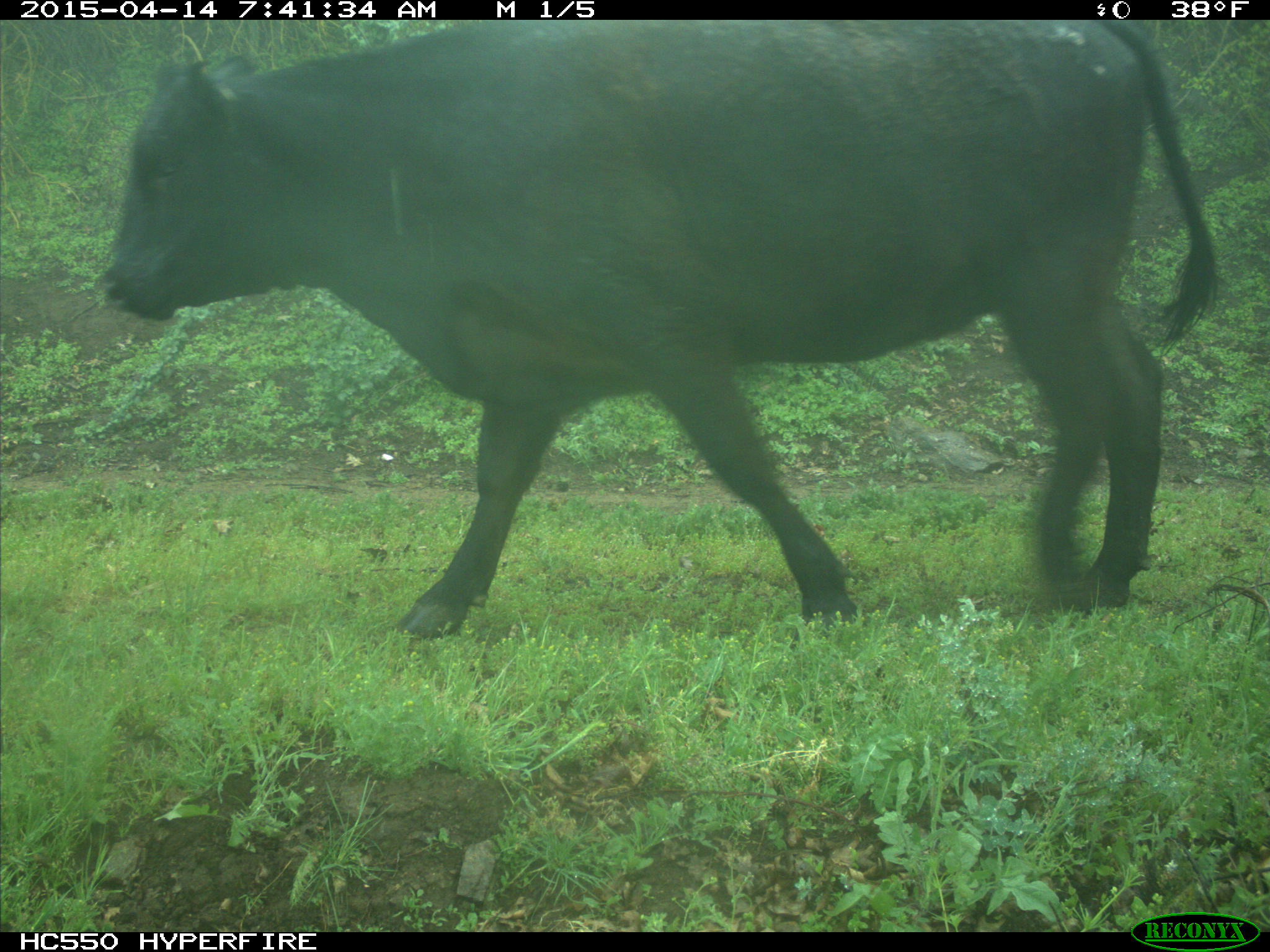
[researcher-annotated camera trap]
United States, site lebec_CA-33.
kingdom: Animalia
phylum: Chordata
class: Mammalia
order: Artiodactyla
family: Bovidae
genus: Bos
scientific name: Bos taurus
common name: domestic cow